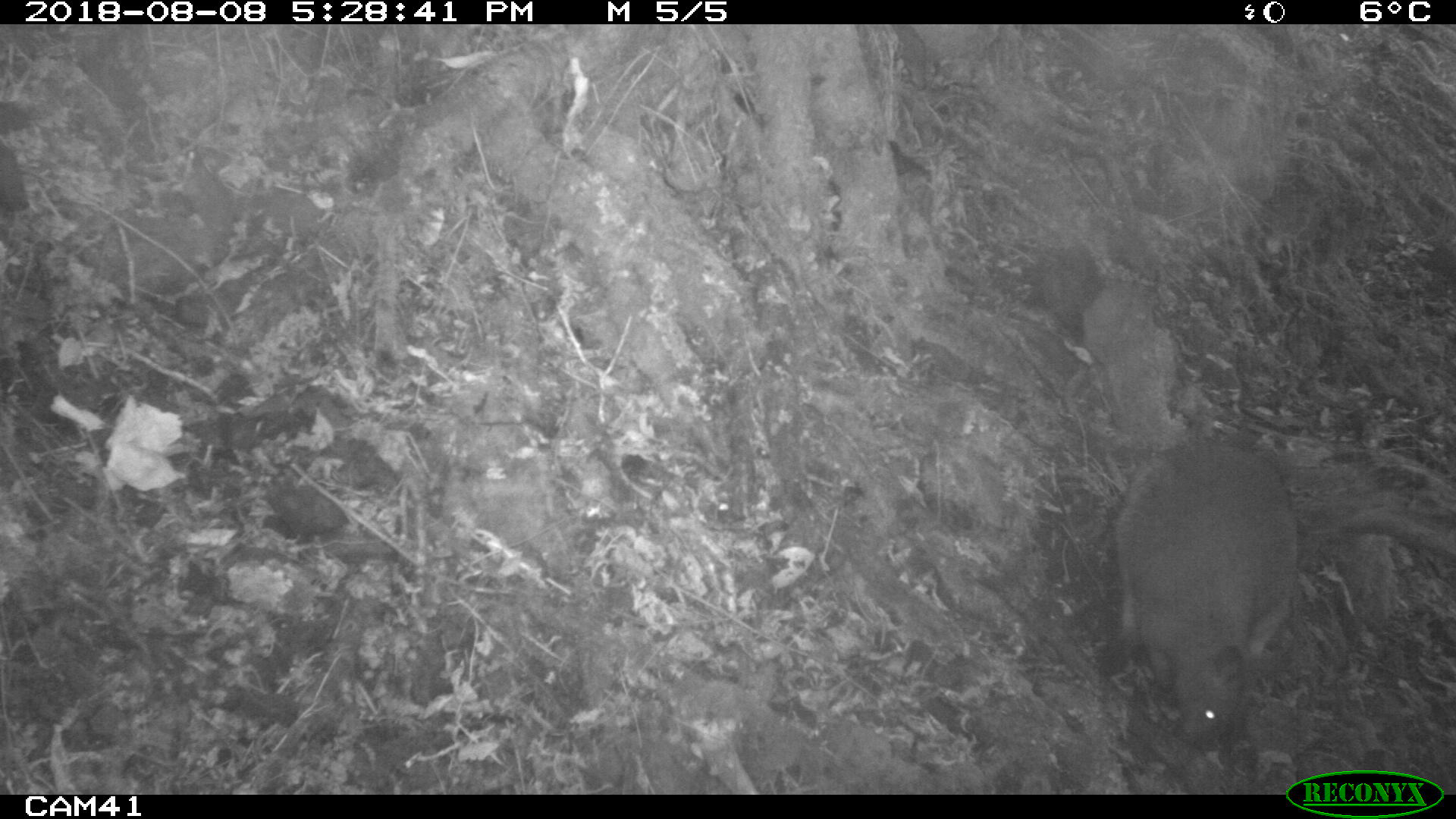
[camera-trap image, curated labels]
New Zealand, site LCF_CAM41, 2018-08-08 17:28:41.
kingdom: Animalia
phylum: Chordata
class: Mammalia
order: Diprotodontia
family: Macropodidae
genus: Notamacropus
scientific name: Notamacropus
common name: wallaby